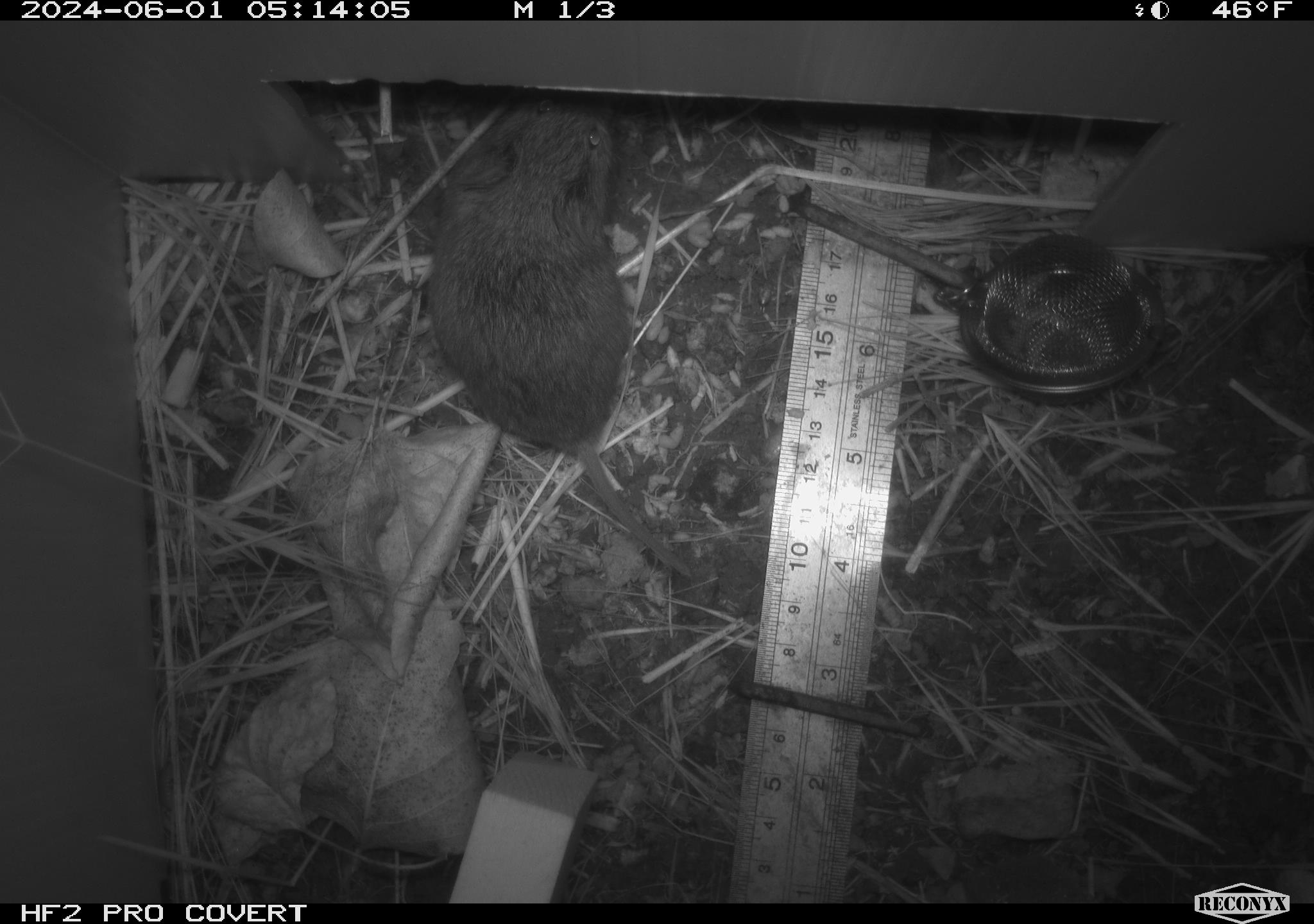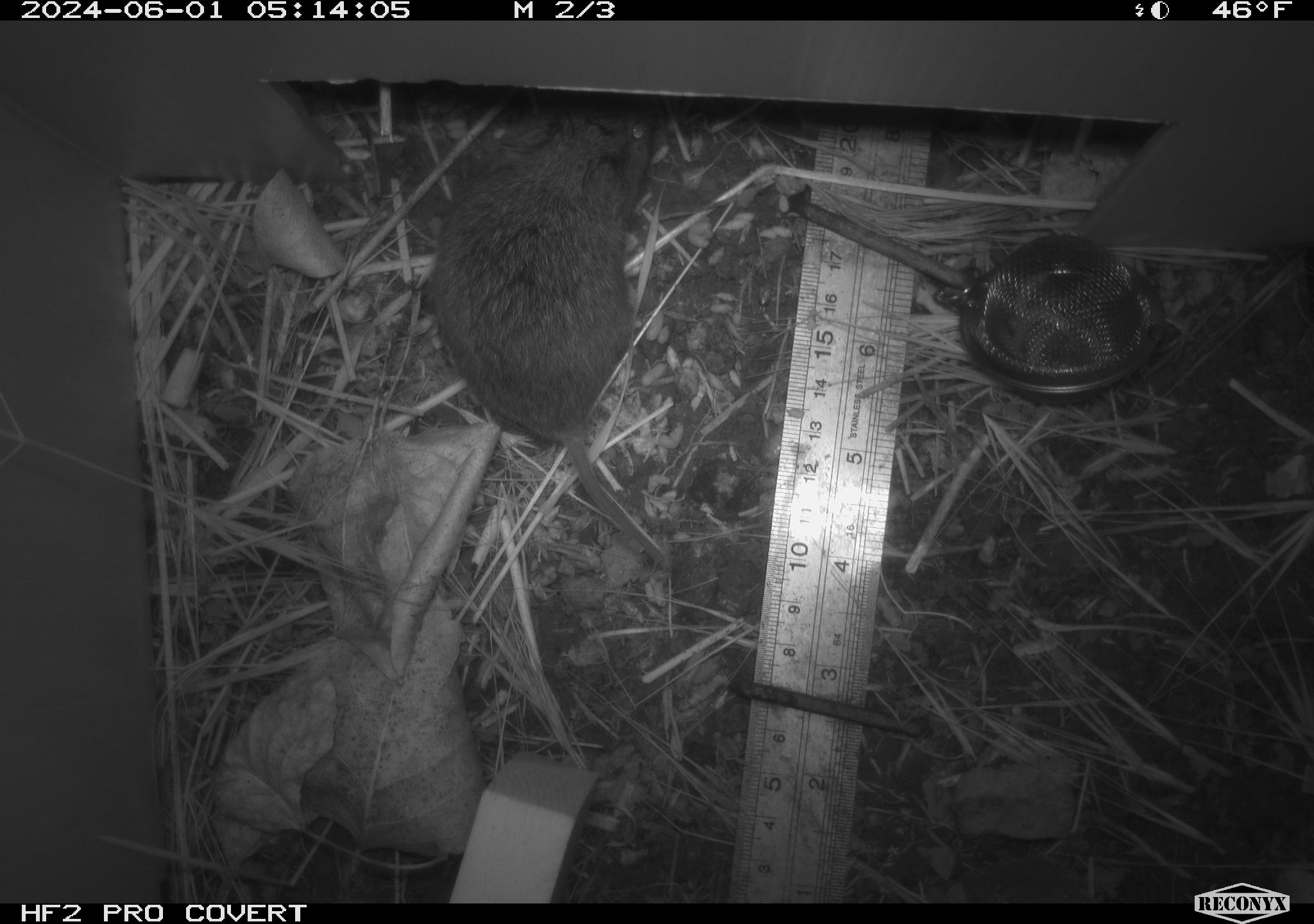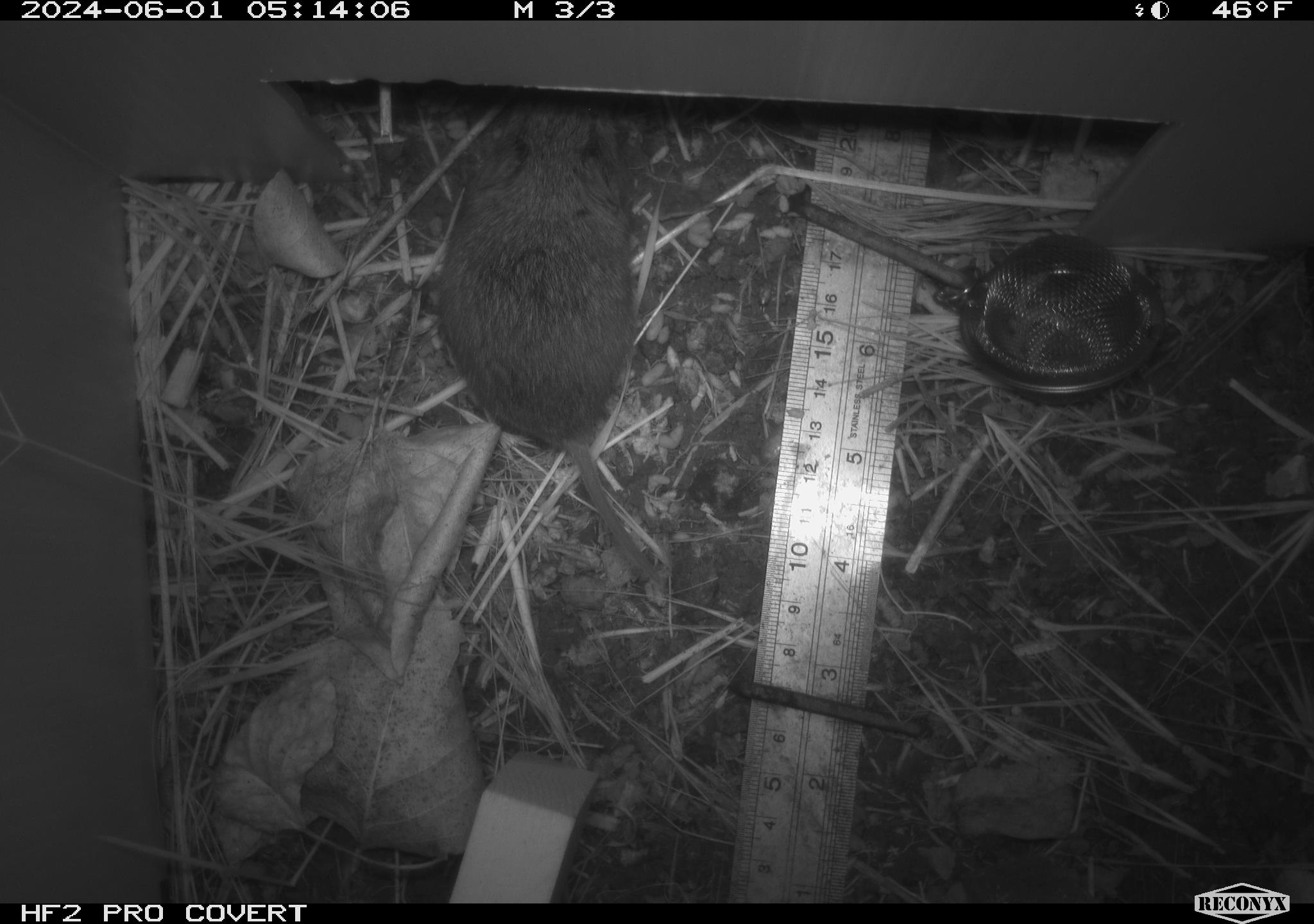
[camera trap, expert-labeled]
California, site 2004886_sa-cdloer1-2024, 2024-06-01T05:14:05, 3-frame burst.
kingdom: Animalia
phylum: Chordata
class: Mammalia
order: Rodentia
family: Cricetidae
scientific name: Arvicolinae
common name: voles, lemmings, and muskrats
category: arvicolinae subfamily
Arvicolinae subfamily (voles, lemmings, and muskrats) (Arvicolinae).